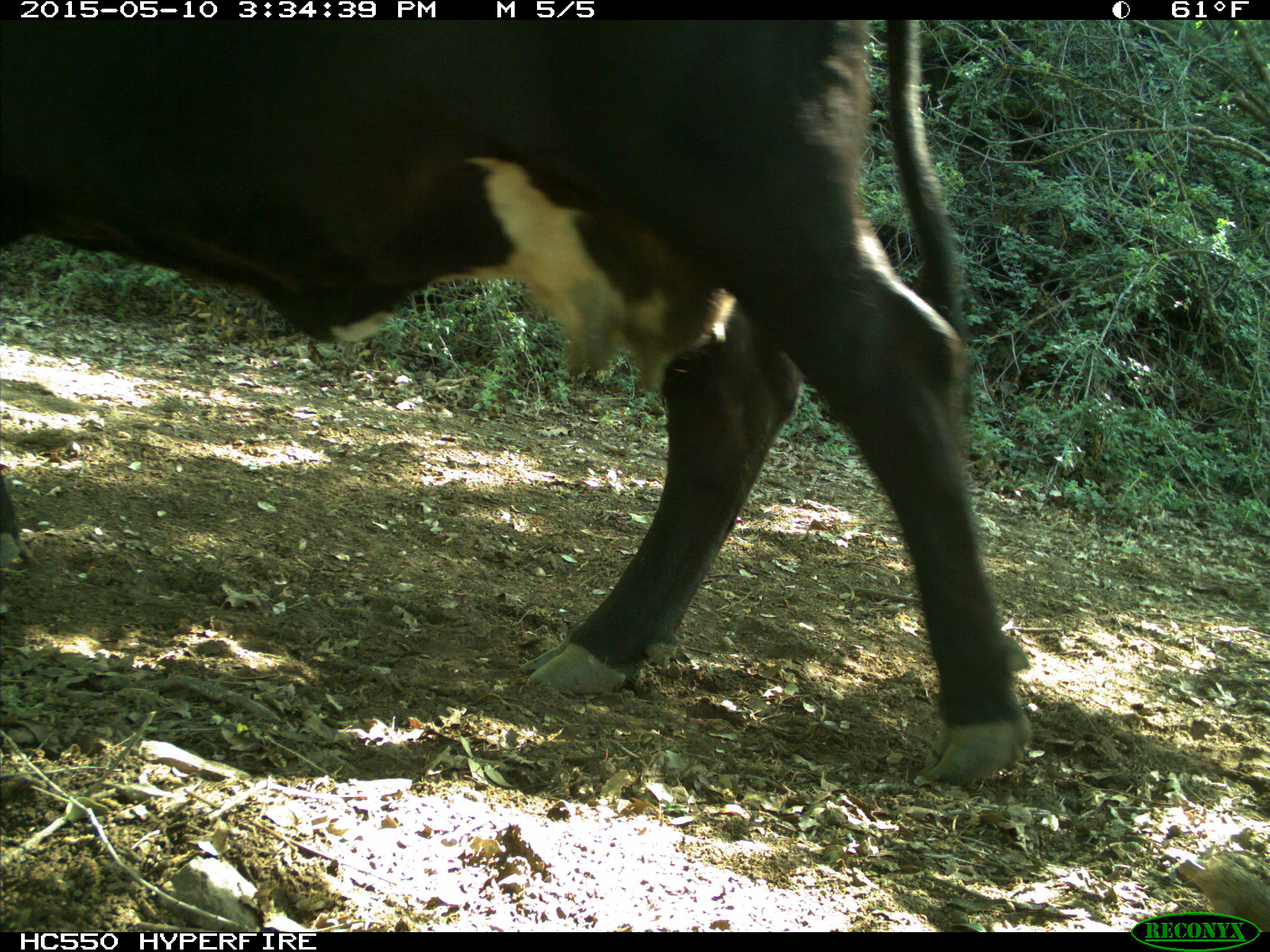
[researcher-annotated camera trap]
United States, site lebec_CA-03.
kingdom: Animalia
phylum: Chordata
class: Mammalia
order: Artiodactyla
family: Bovidae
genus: Bos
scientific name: Bos taurus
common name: domestic cow